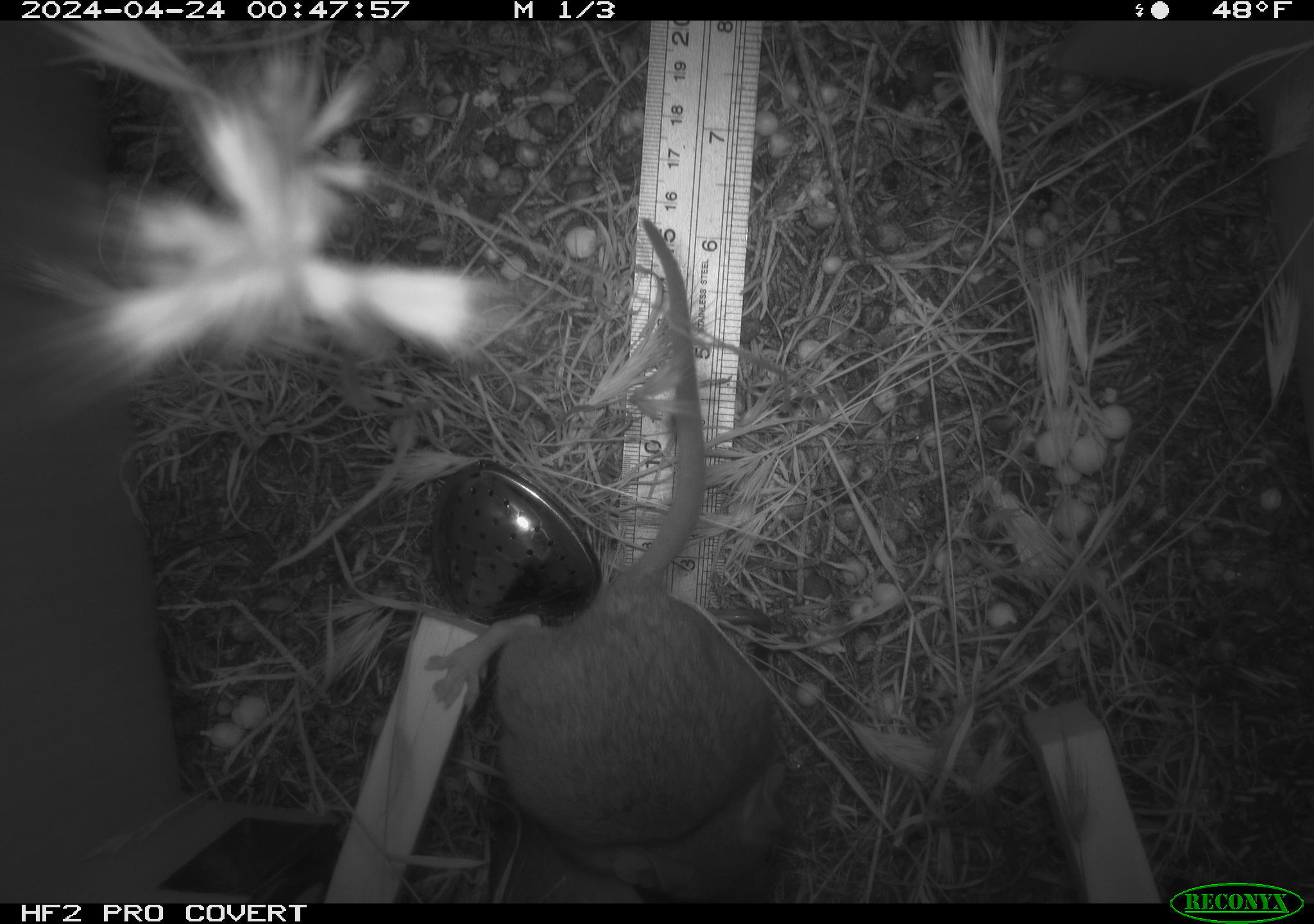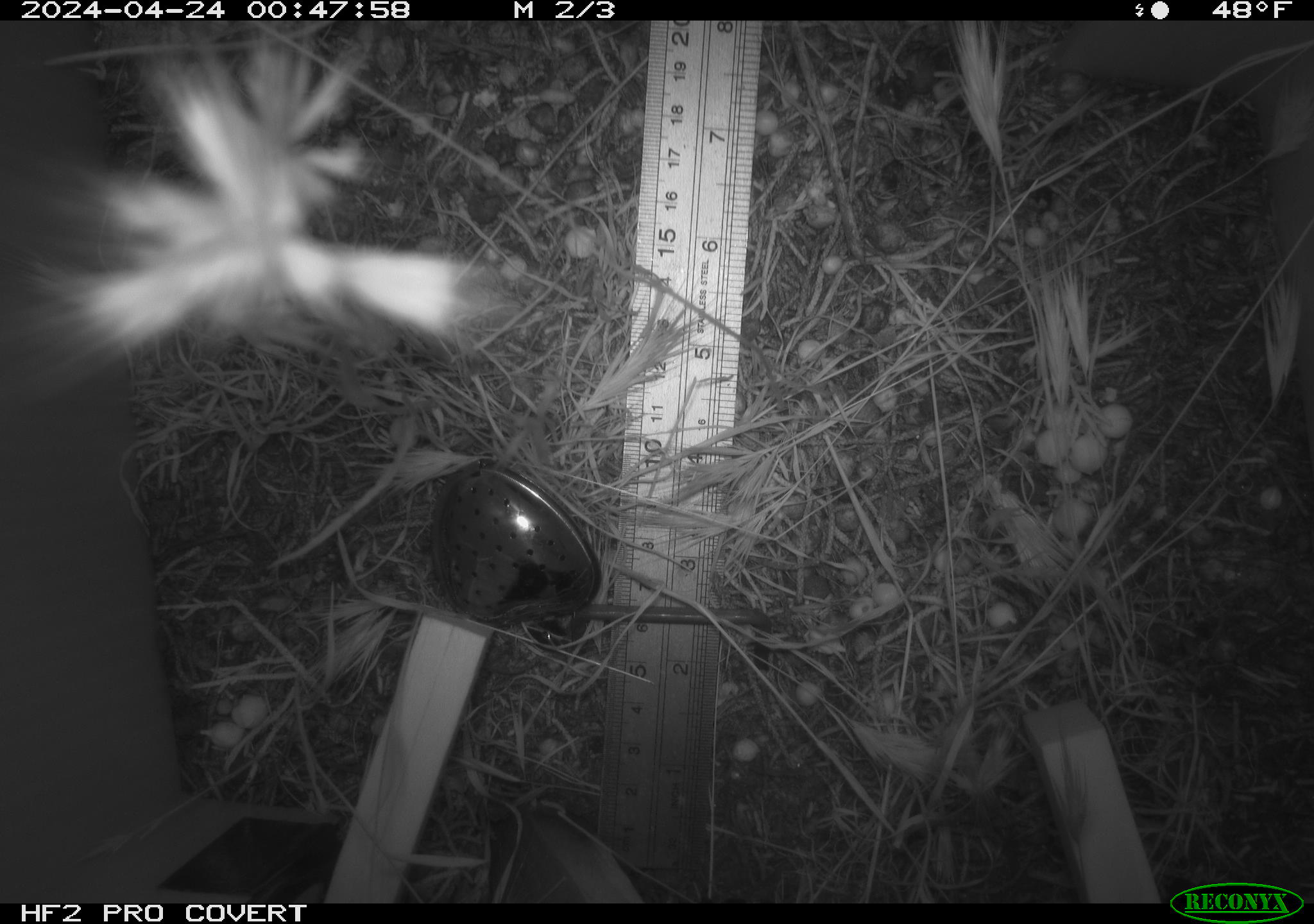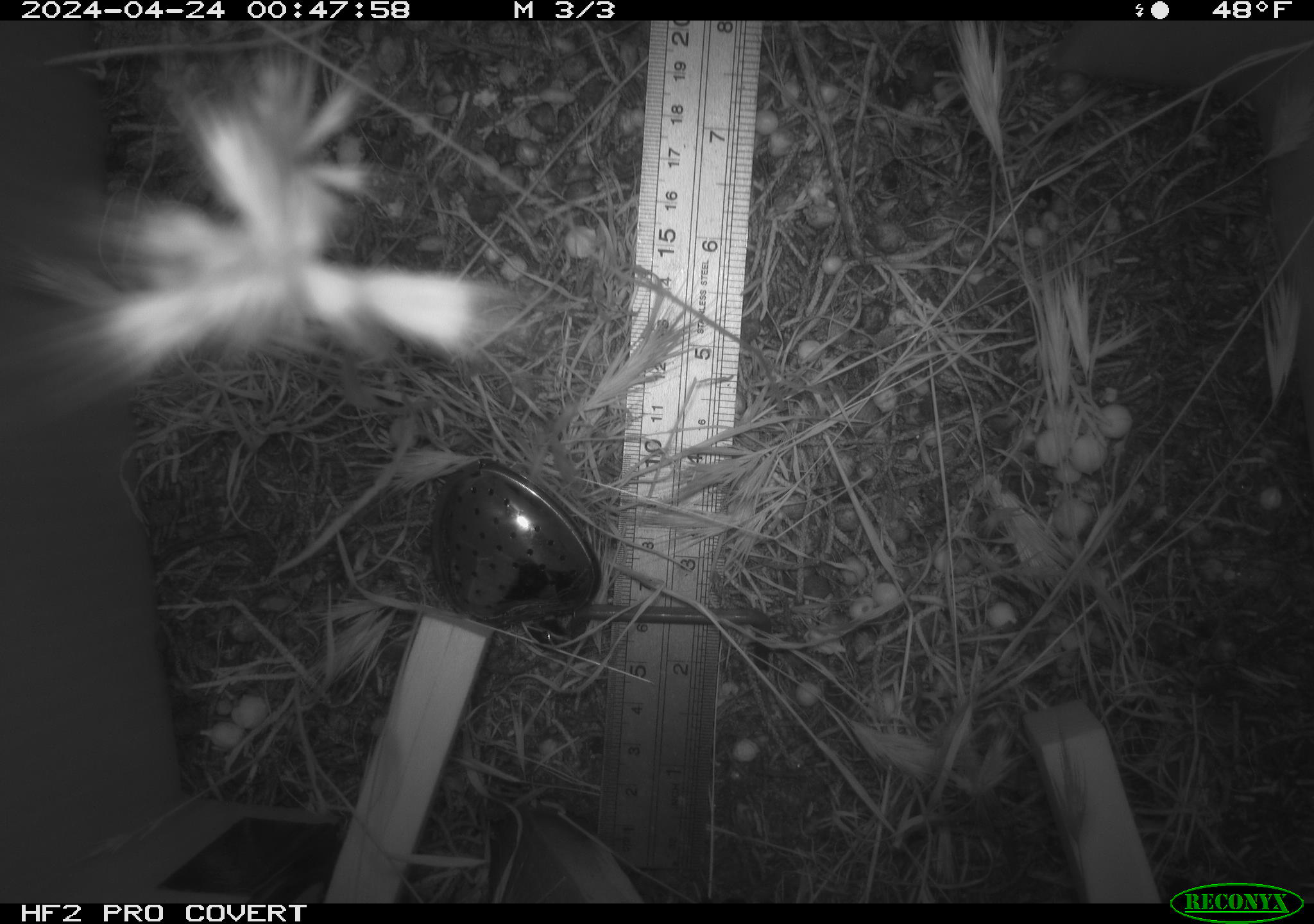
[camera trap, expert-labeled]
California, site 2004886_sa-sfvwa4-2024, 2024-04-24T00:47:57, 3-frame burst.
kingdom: Animalia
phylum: Chordata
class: Mammalia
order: Rodentia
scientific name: Rodentia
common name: mouse species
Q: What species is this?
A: Mouse species (Rodentia).